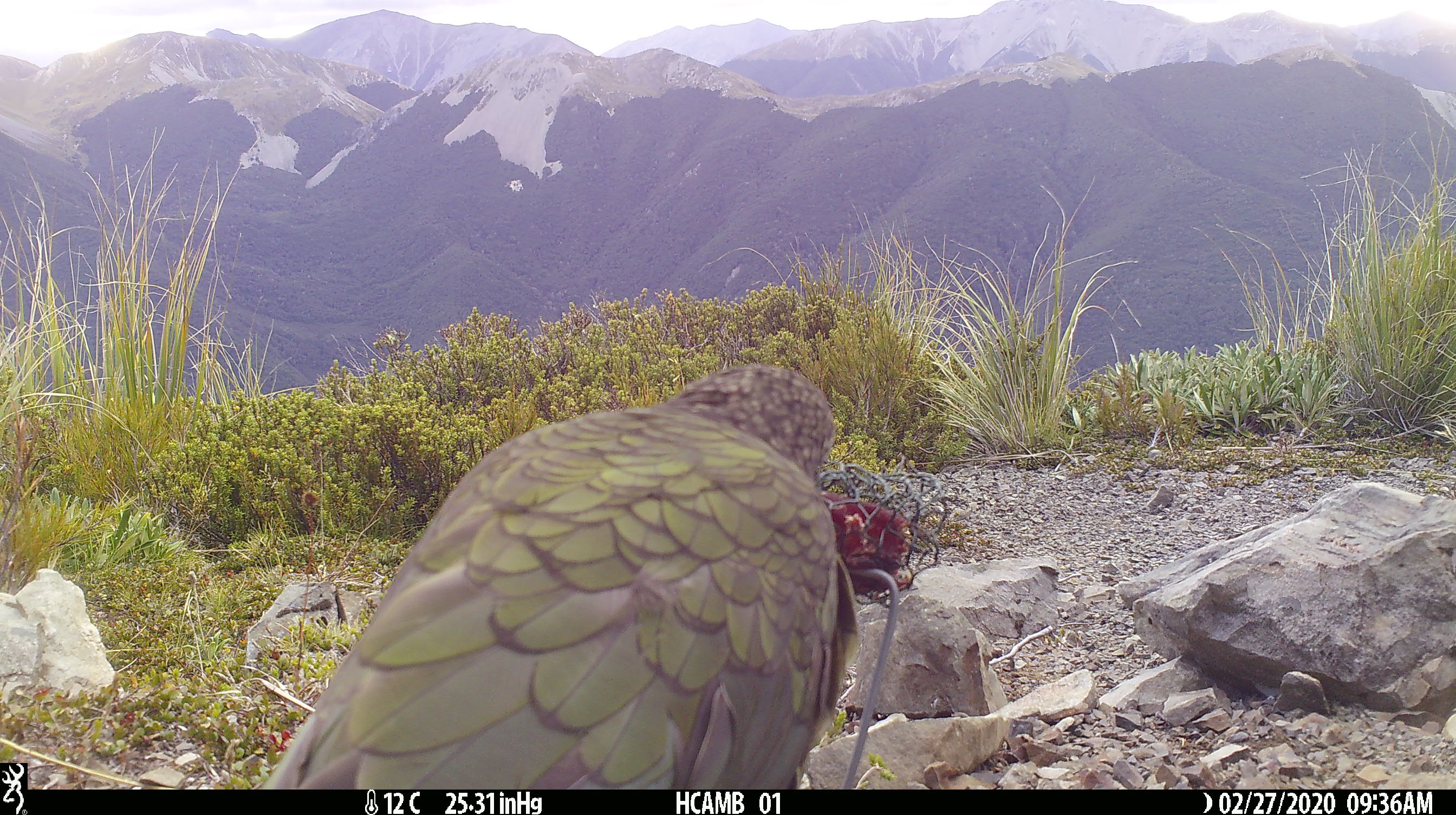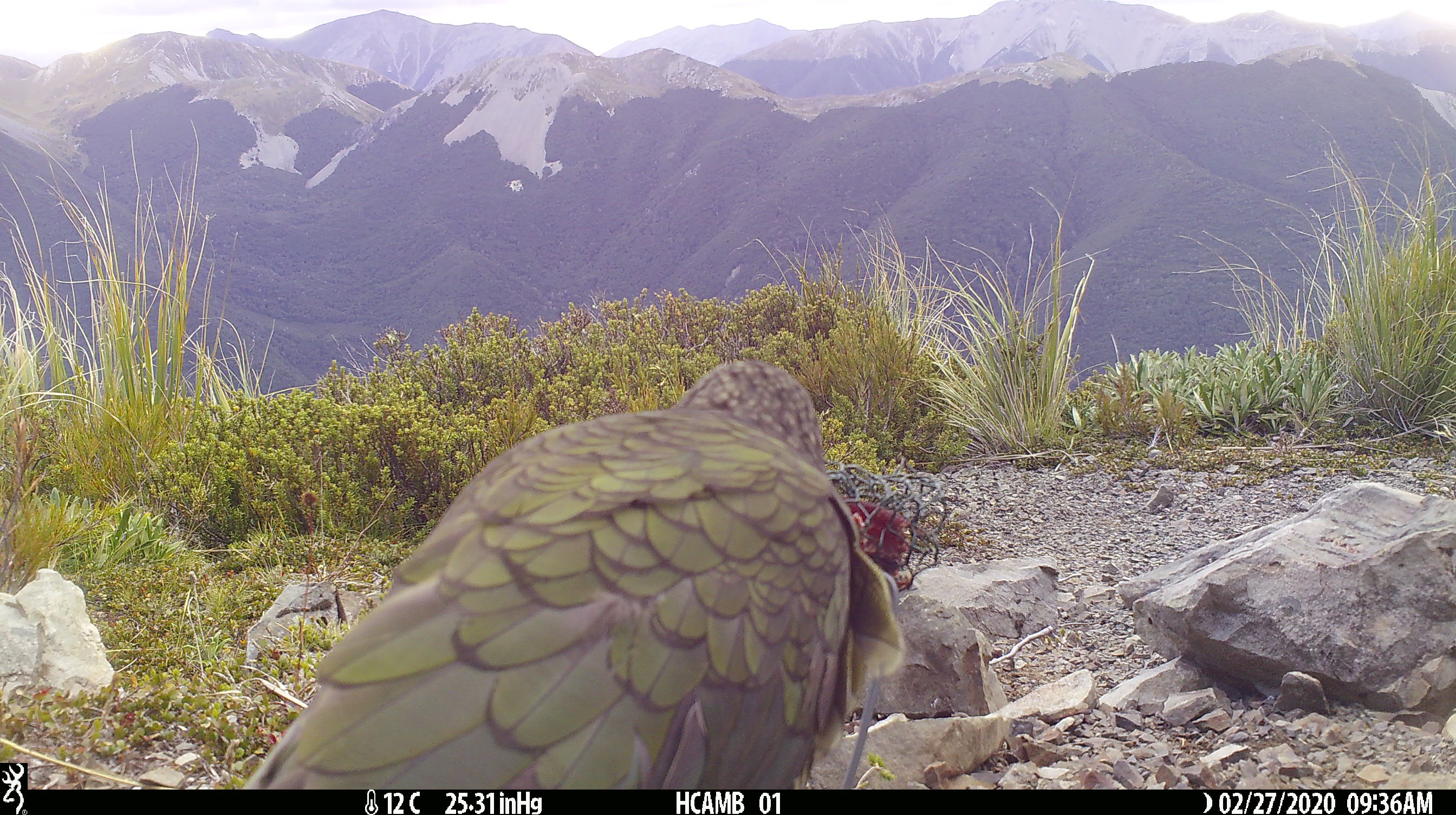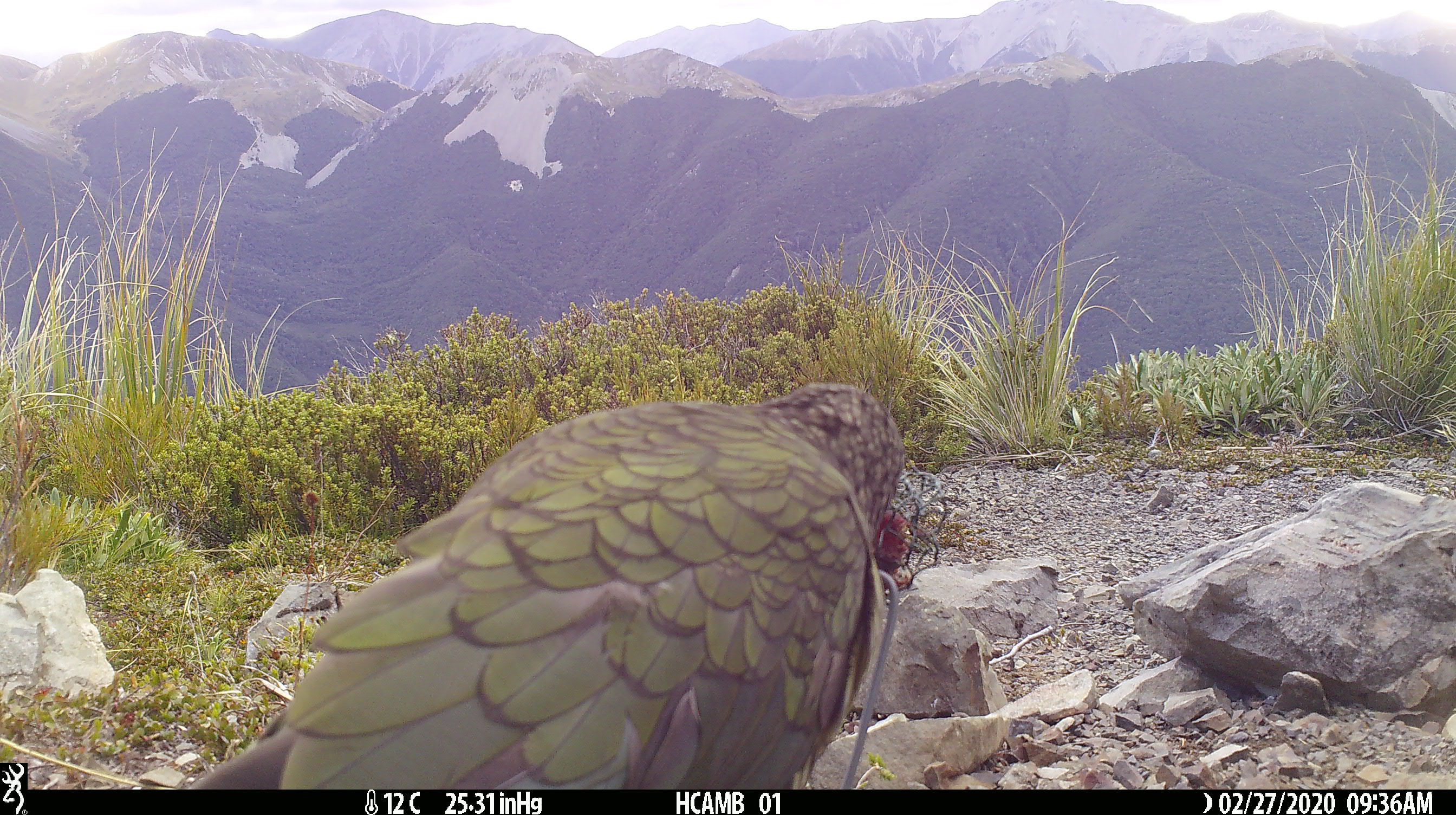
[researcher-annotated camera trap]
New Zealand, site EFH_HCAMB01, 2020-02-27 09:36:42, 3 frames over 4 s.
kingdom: Animalia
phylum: Chordata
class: Aves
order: Psittaciformes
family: Strigopidae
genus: Nestor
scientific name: Nestor notabilis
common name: kea